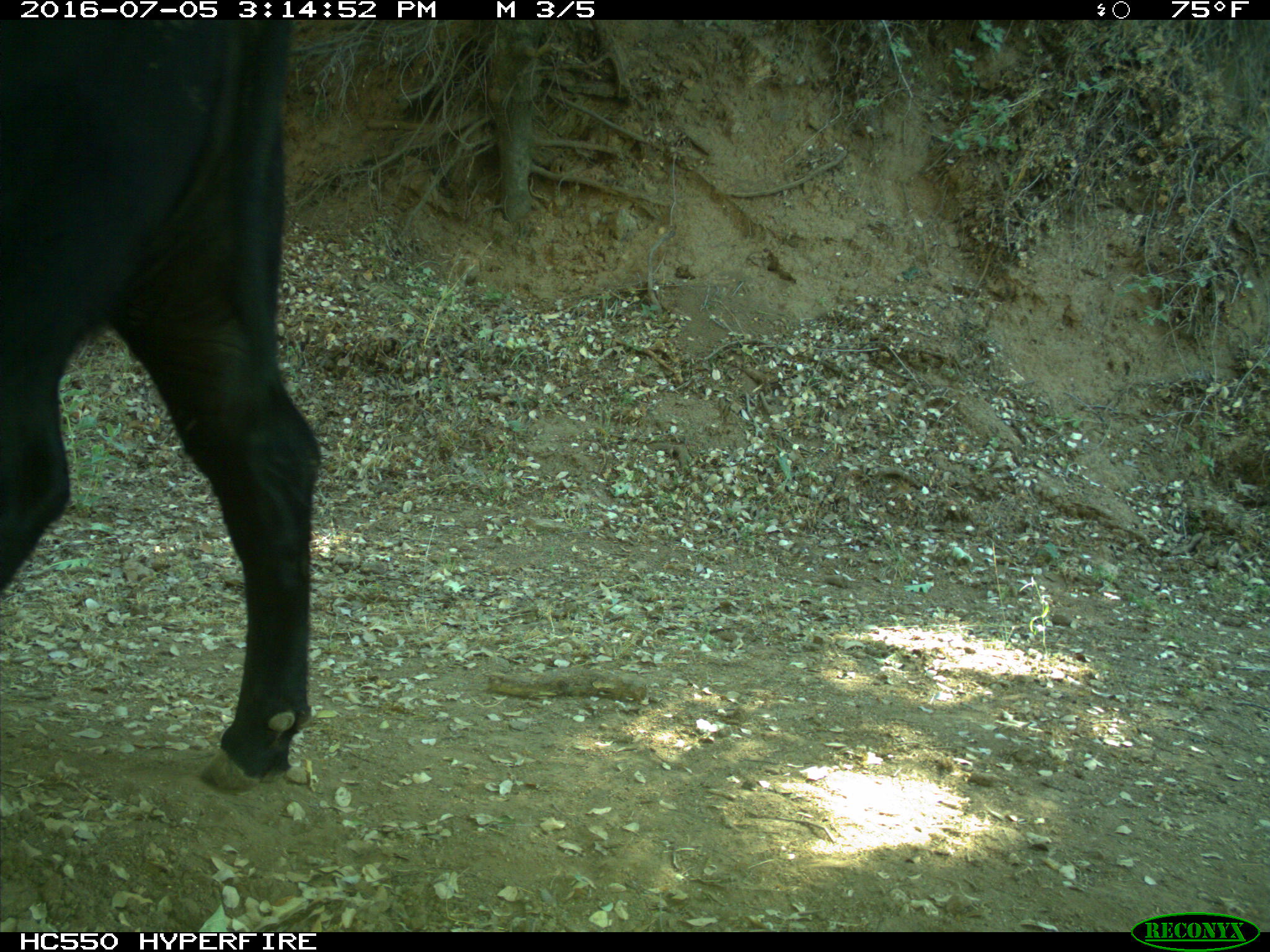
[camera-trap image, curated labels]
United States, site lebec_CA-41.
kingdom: Animalia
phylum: Chordata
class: Mammalia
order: Artiodactyla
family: Bovidae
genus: Bos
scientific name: Bos taurus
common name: domestic cow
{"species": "Bos taurus (domestic cow)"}